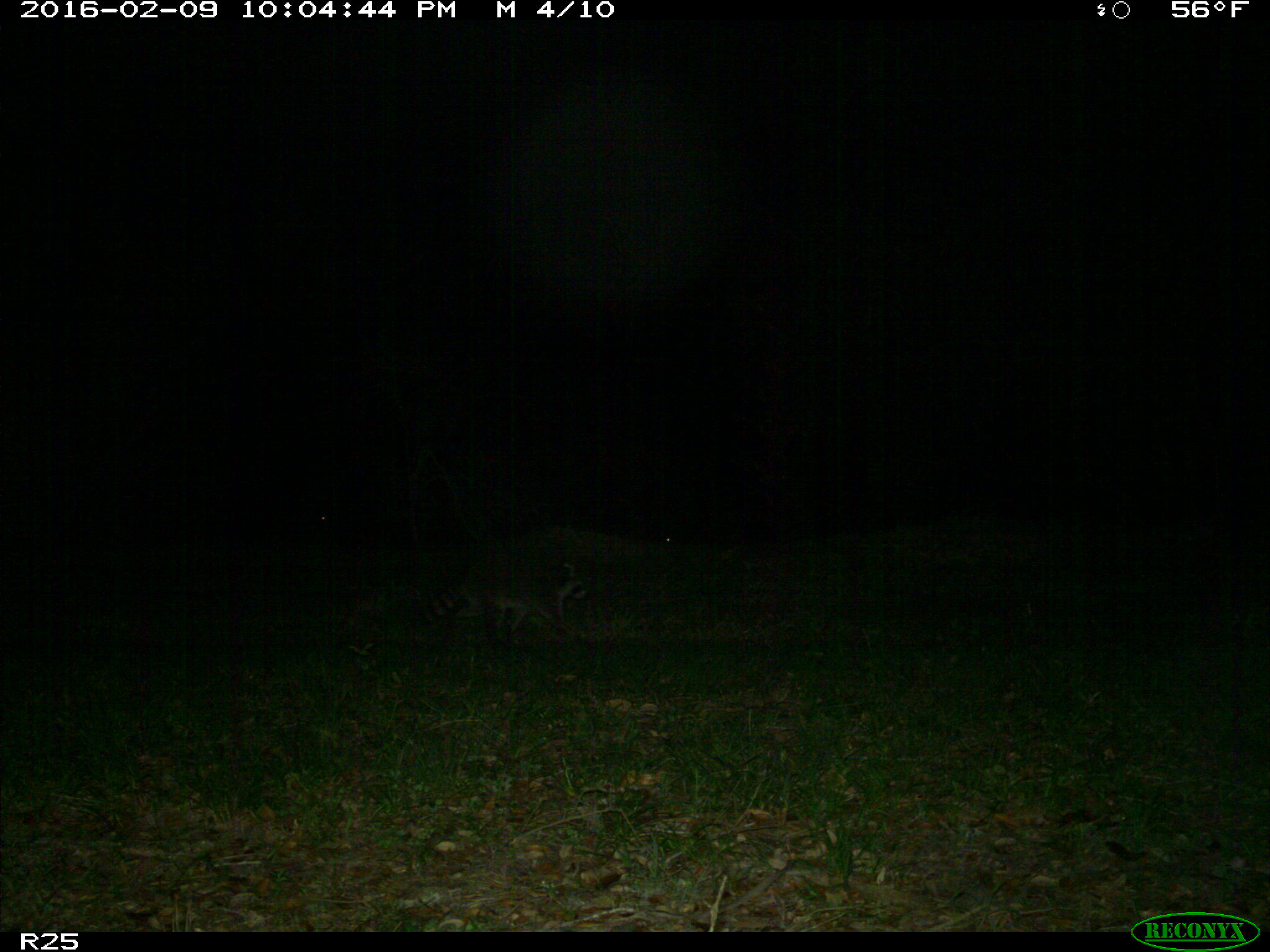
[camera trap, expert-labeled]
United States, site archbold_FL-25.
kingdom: Animalia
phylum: Chordata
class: Mammalia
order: Carnivora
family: Procyonidae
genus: Procyon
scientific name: Procyon lotor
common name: common raccoon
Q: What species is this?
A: Procyon lotor (common raccoon).